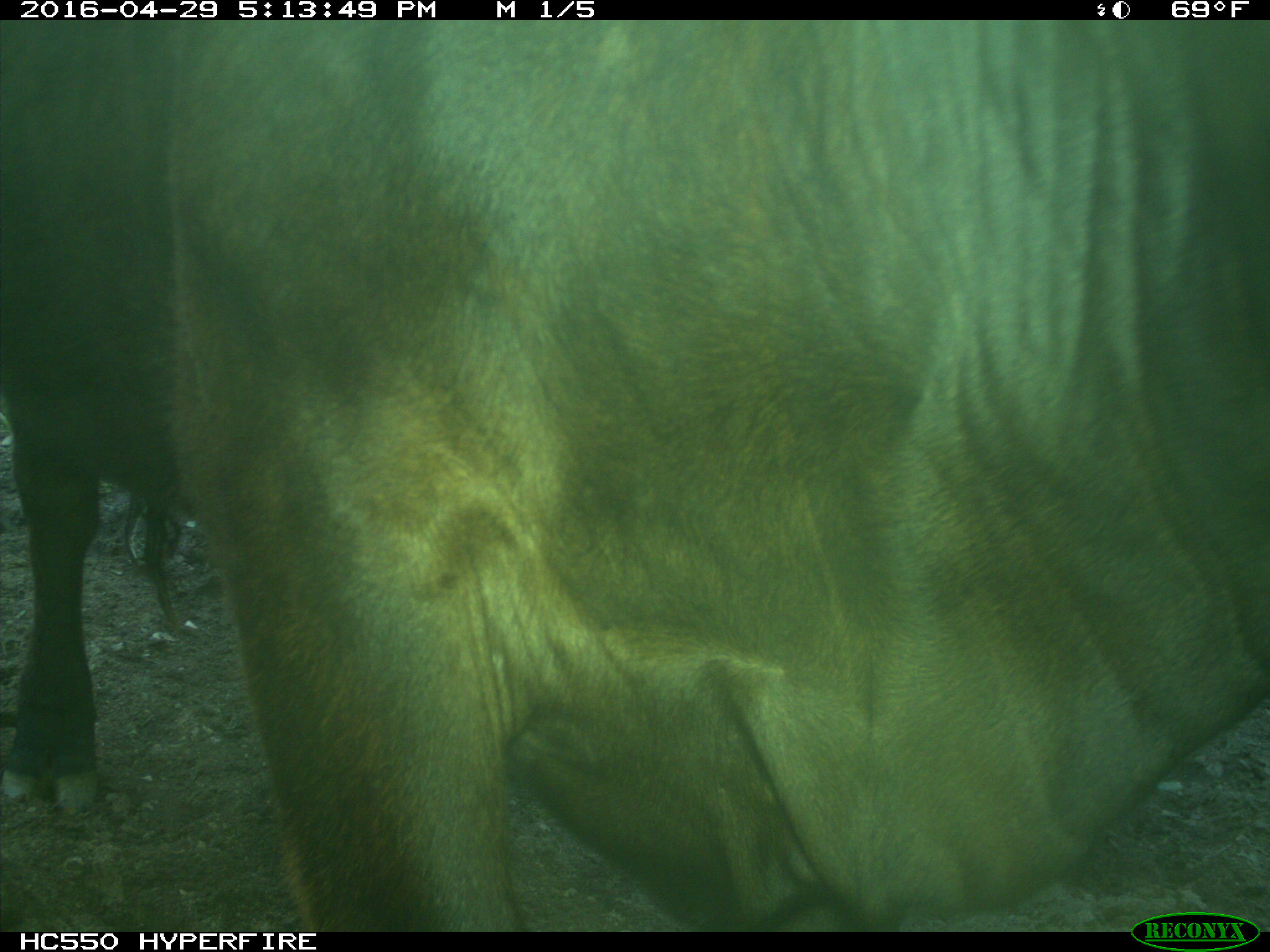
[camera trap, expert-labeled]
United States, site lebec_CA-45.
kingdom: Animalia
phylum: Chordata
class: Mammalia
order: Artiodactyla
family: Bovidae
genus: Bos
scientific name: Bos taurus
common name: domestic cow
Bos taurus (domestic cow).